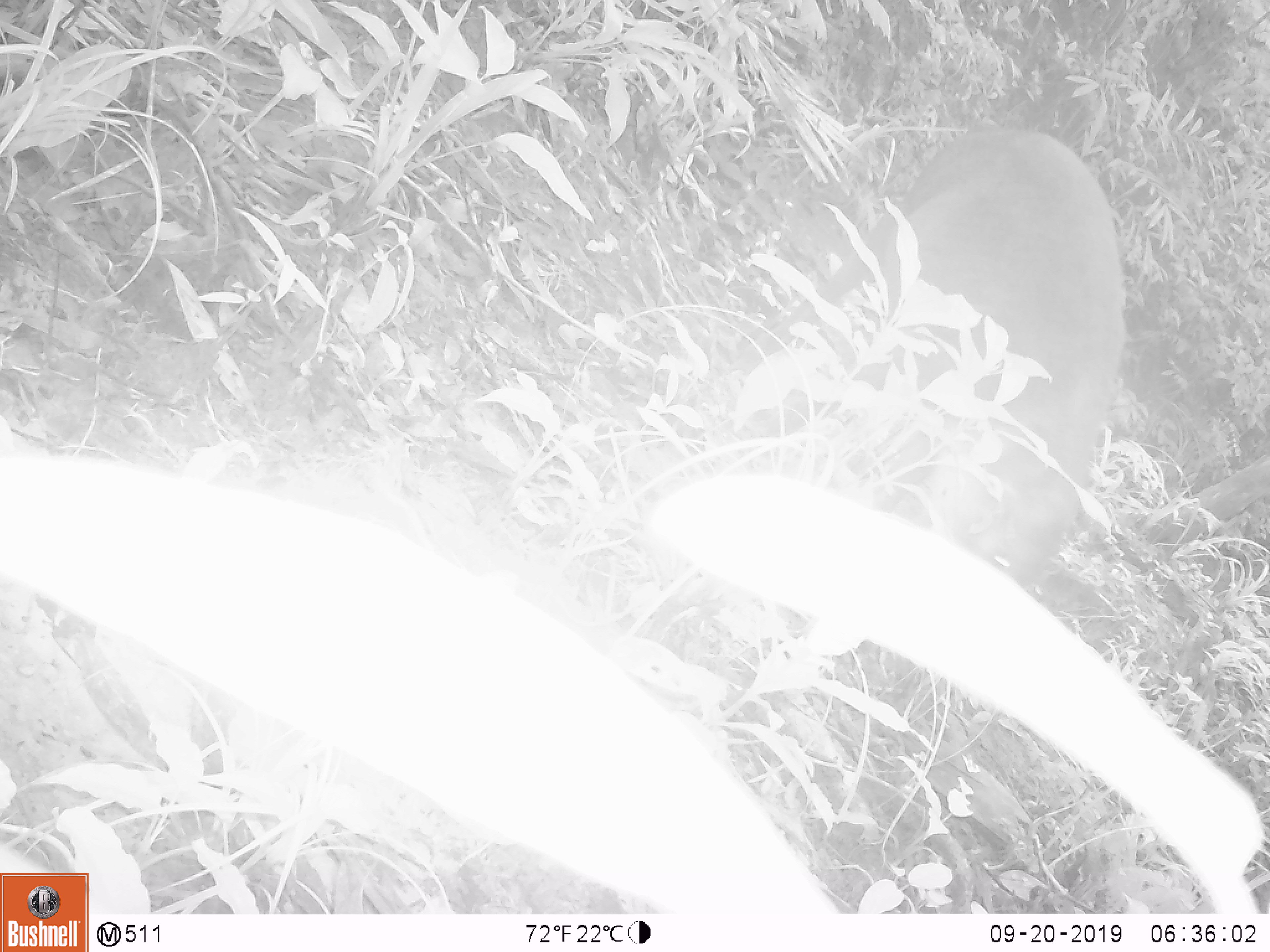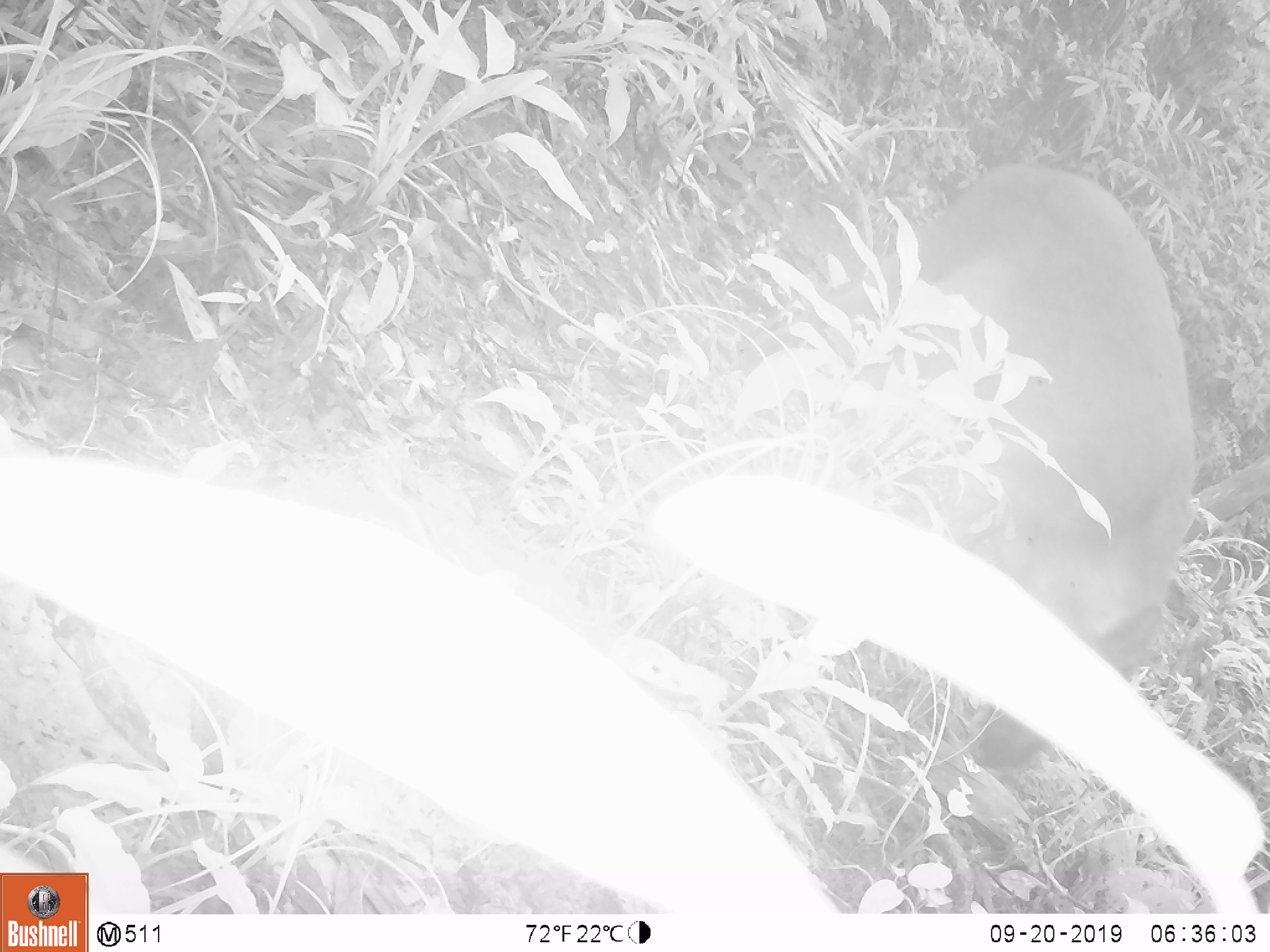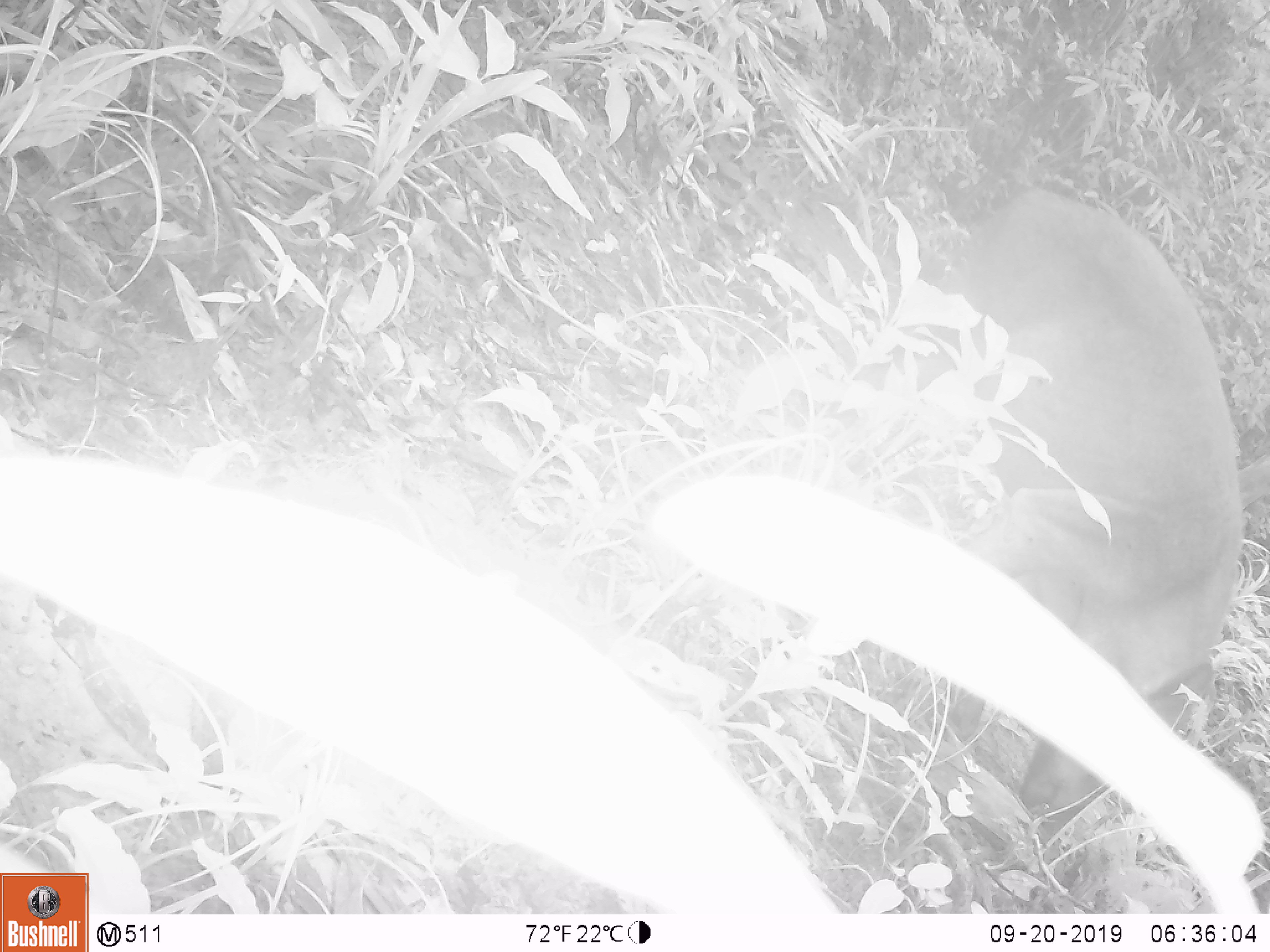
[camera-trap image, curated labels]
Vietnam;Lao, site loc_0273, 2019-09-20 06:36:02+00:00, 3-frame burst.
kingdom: Animalia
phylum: Chordata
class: Mammalia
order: Artiodactyla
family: Suidae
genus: Sus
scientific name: Sus scrofa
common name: eurasian wild pig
Eurasian wild pig (Sus scrofa). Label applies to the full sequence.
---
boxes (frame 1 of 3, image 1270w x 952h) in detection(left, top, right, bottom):
eurasian wild pig: detection(740, 120, 1127, 589)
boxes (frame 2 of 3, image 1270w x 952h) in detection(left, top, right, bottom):
eurasian wild pig: detection(732, 157, 1198, 771)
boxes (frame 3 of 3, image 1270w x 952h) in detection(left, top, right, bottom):
eurasian wild pig: detection(901, 183, 1243, 843)